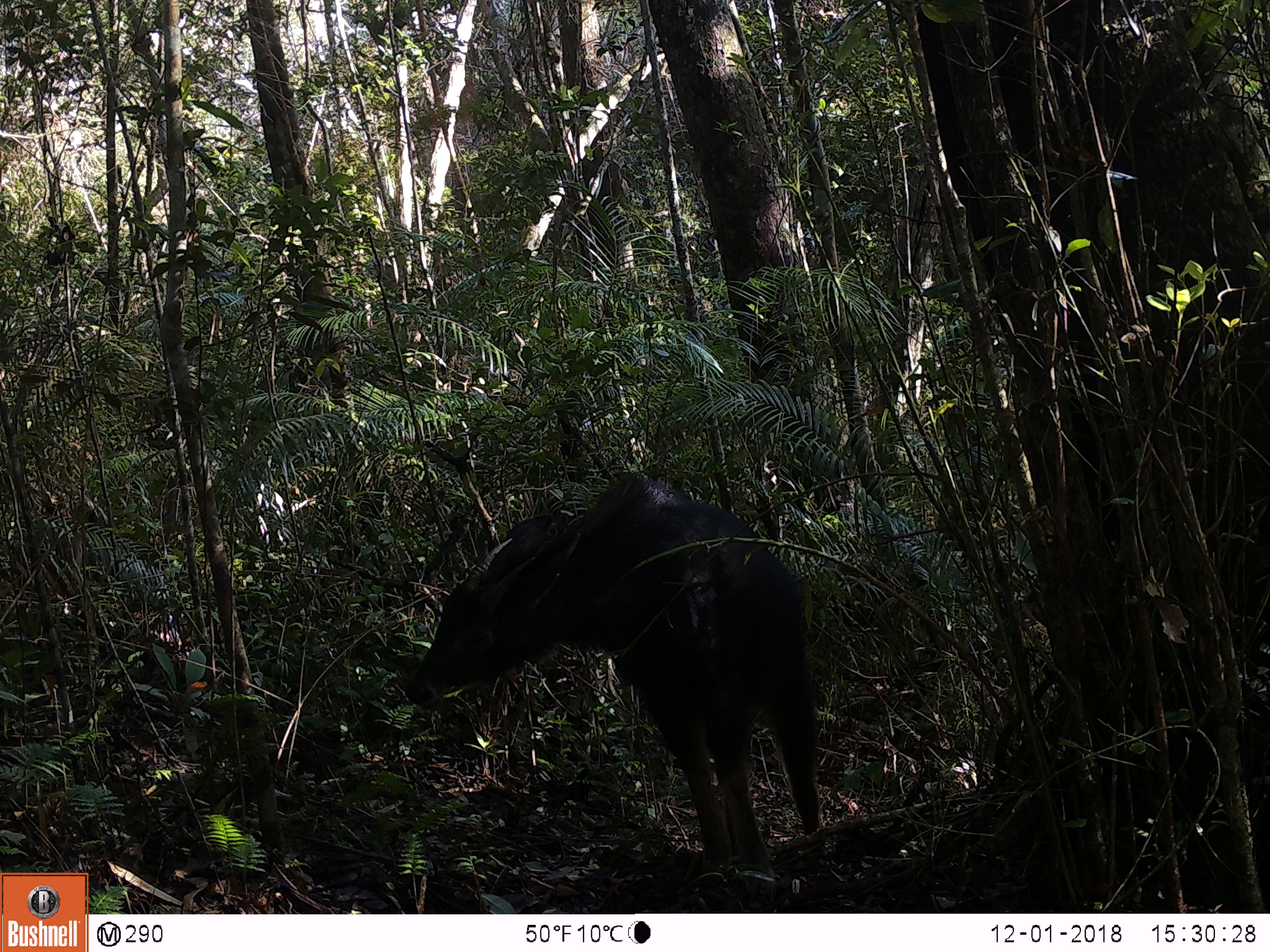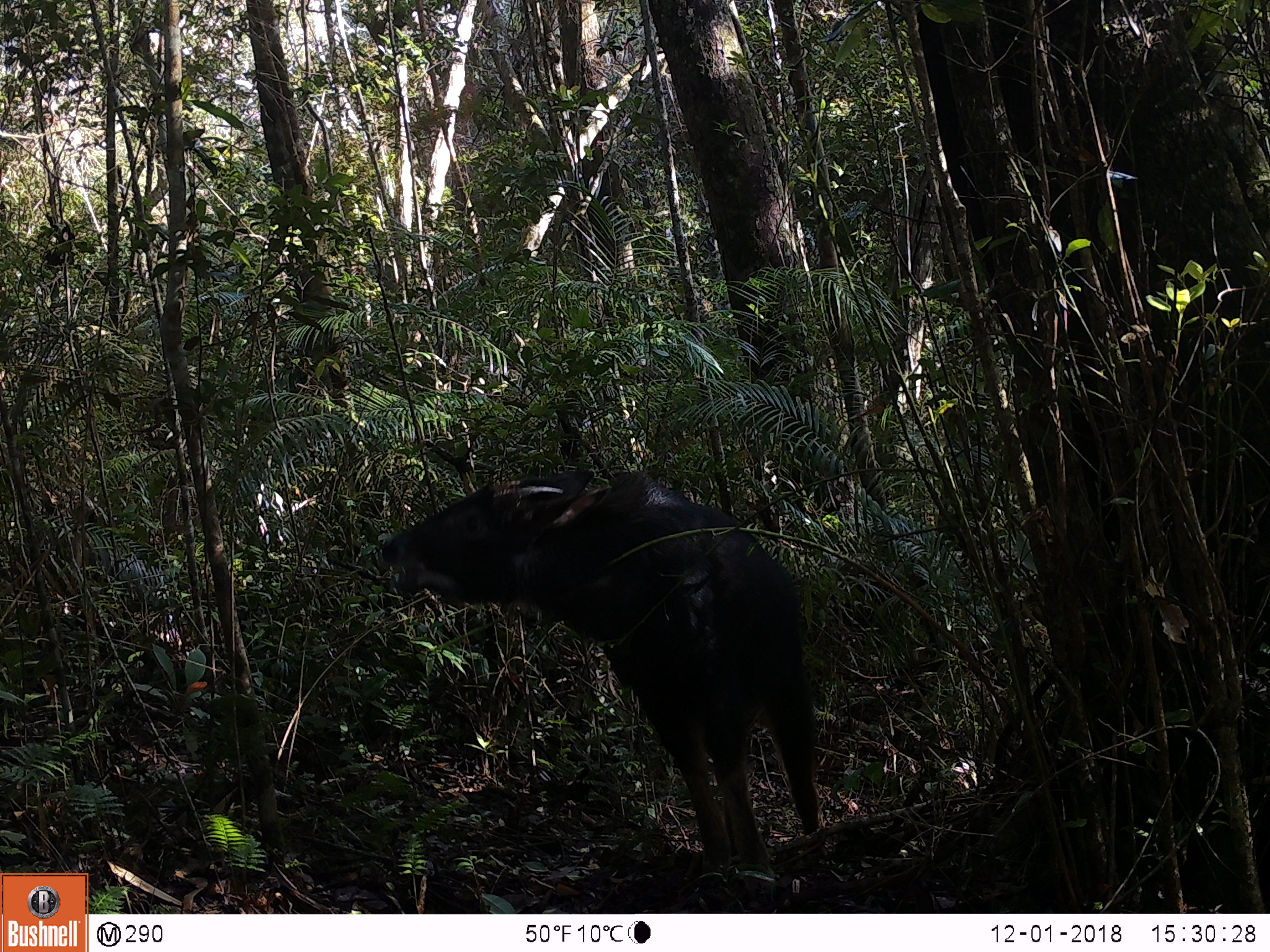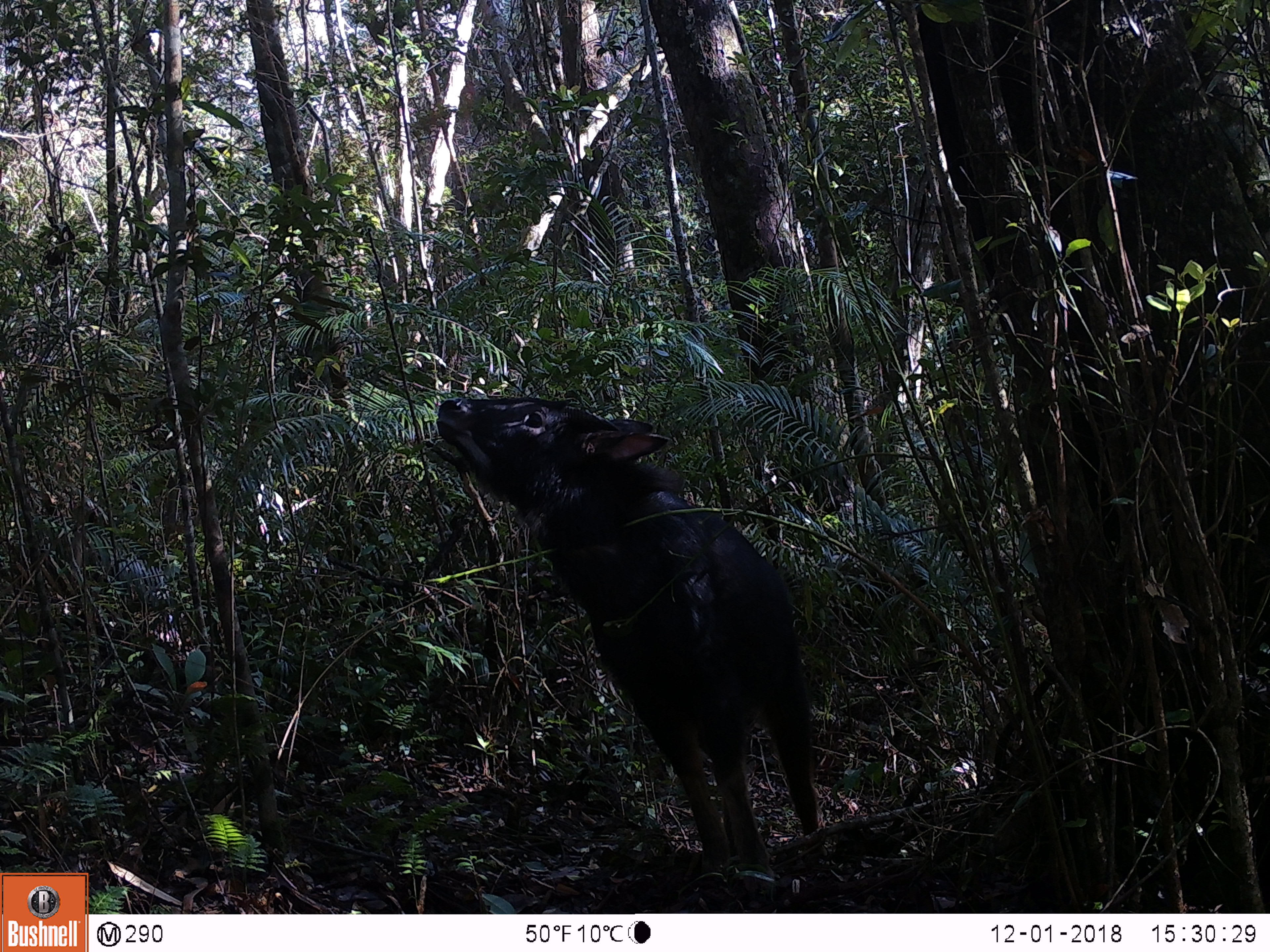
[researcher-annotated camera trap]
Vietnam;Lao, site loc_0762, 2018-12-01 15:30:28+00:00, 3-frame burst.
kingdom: Animalia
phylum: Chordata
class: Mammalia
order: Artiodactyla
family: Bovidae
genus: Capricornis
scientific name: Capricornis sumatraensis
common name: chinese serow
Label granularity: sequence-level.